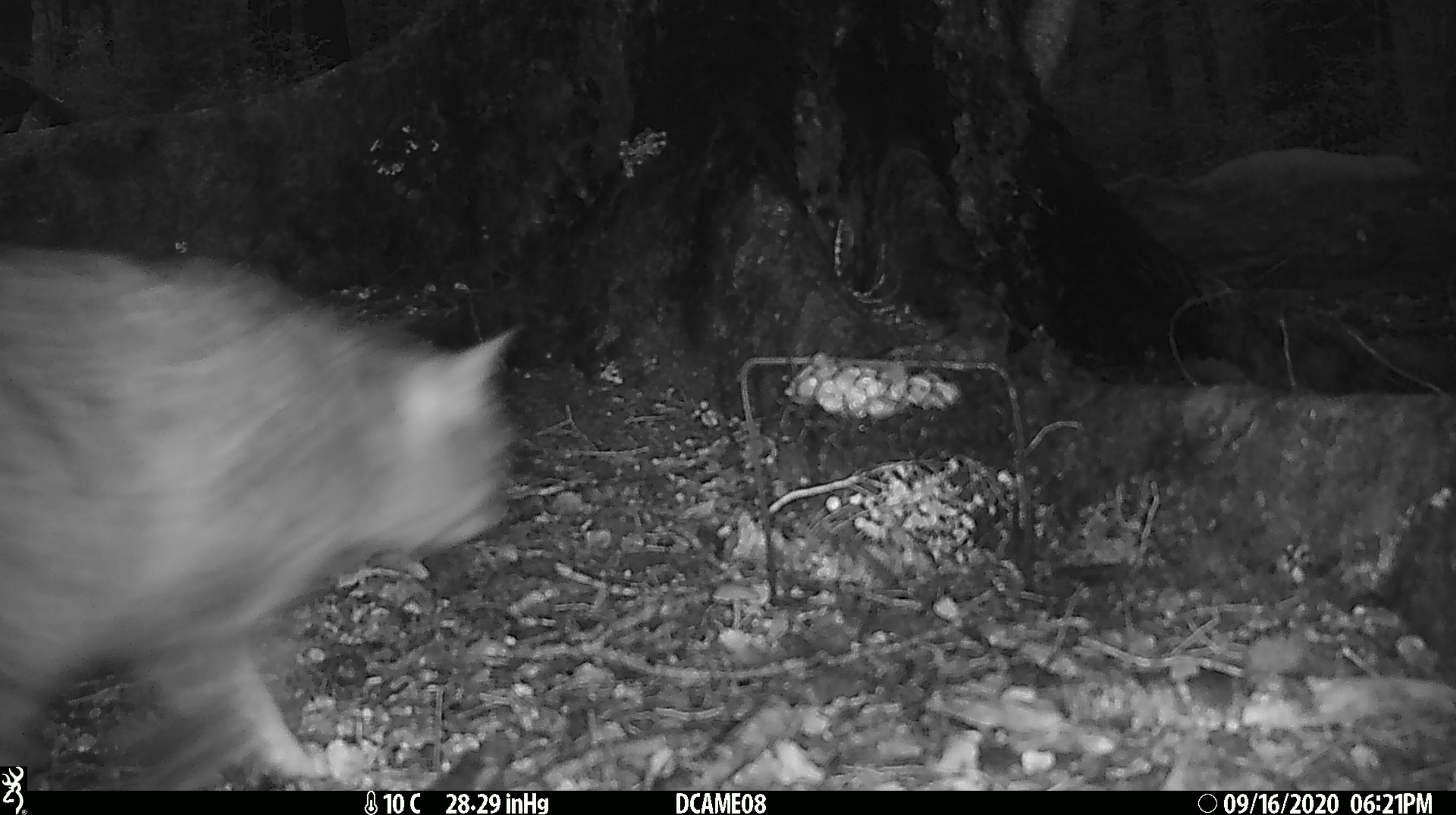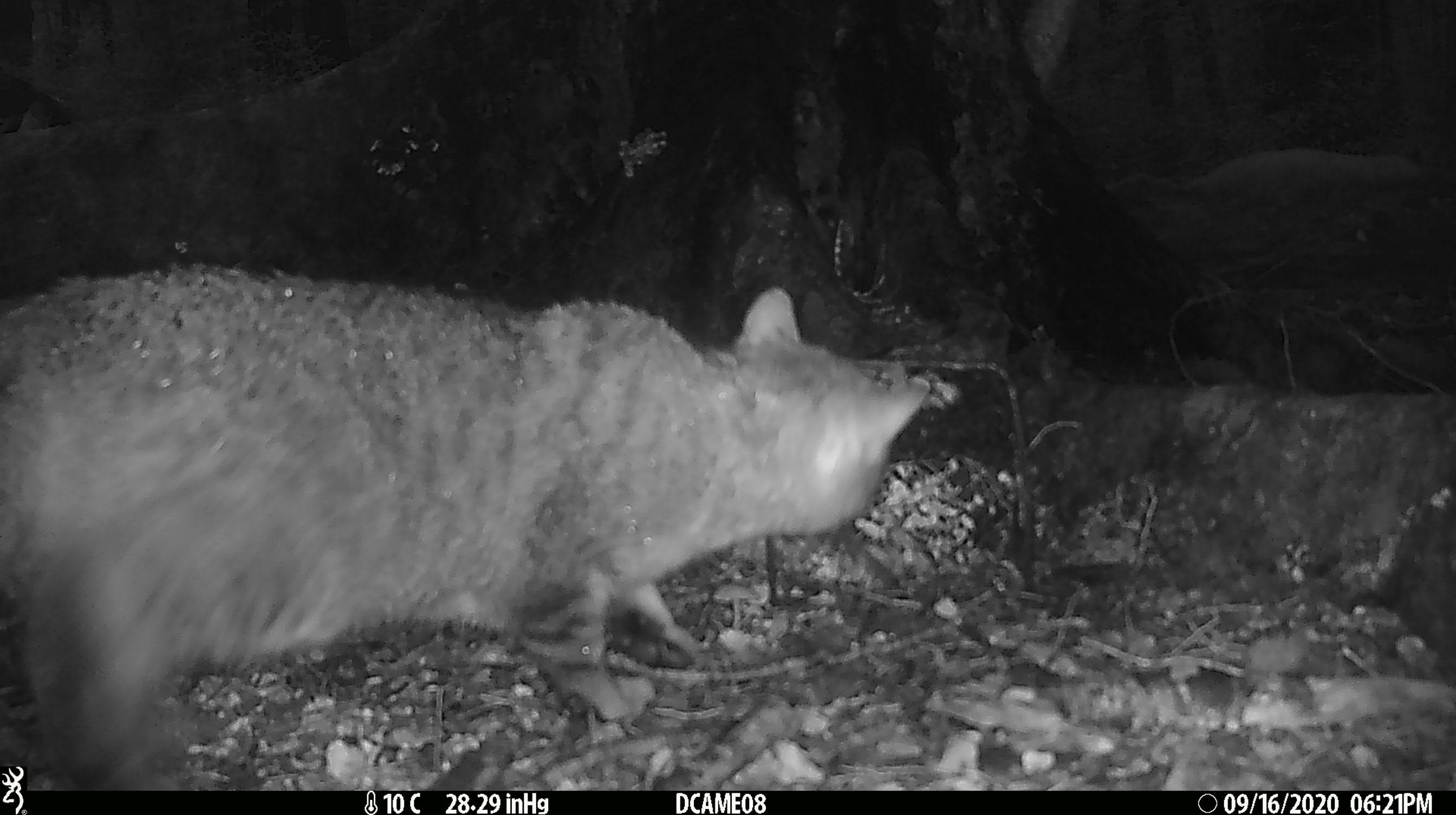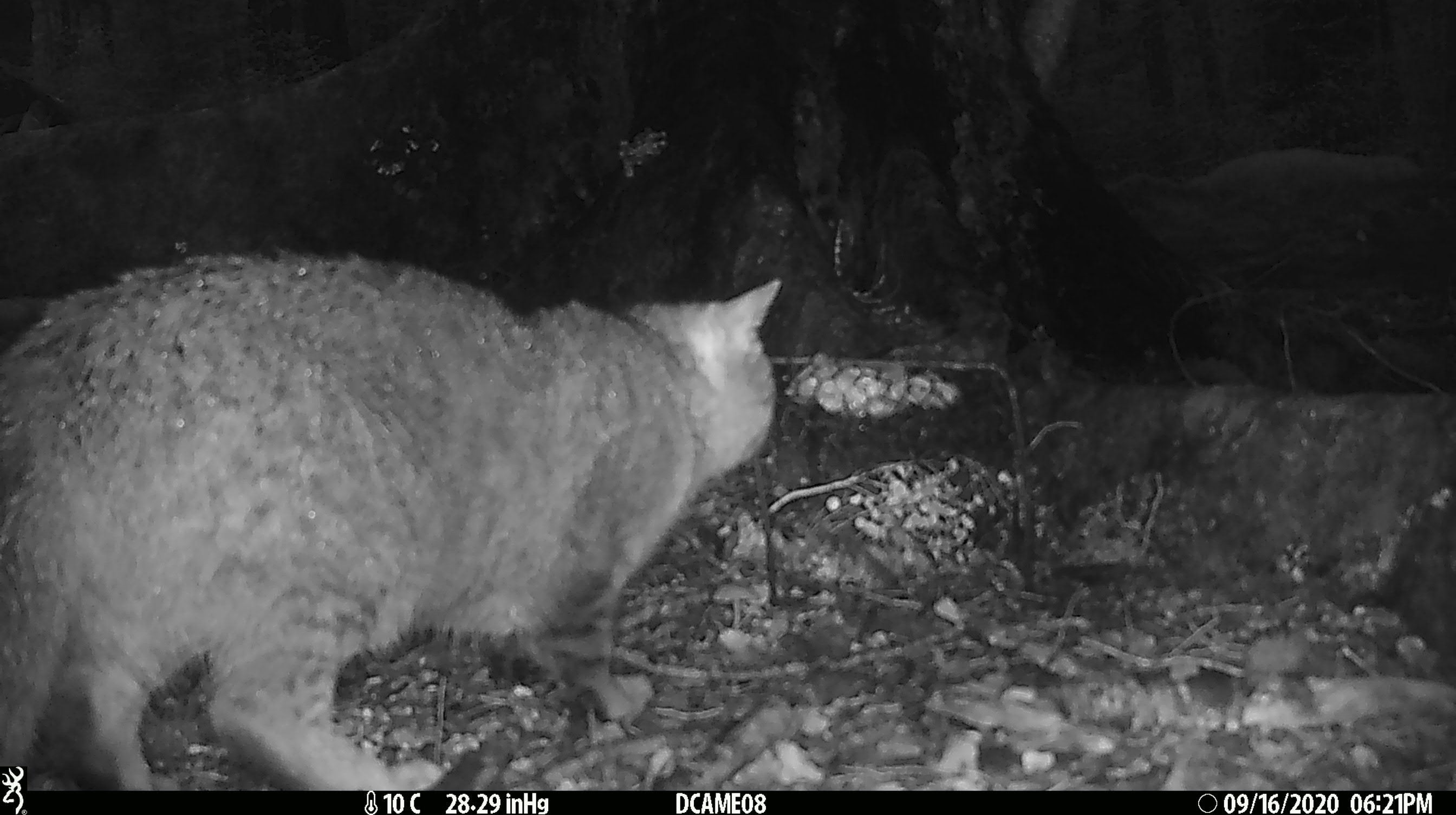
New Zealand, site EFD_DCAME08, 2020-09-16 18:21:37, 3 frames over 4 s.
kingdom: Animalia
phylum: Chordata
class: Mammalia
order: Carnivora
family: Felidae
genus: Felis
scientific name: Felis catus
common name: domestic cat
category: cat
Cat (domestic cat) (Felis catus).